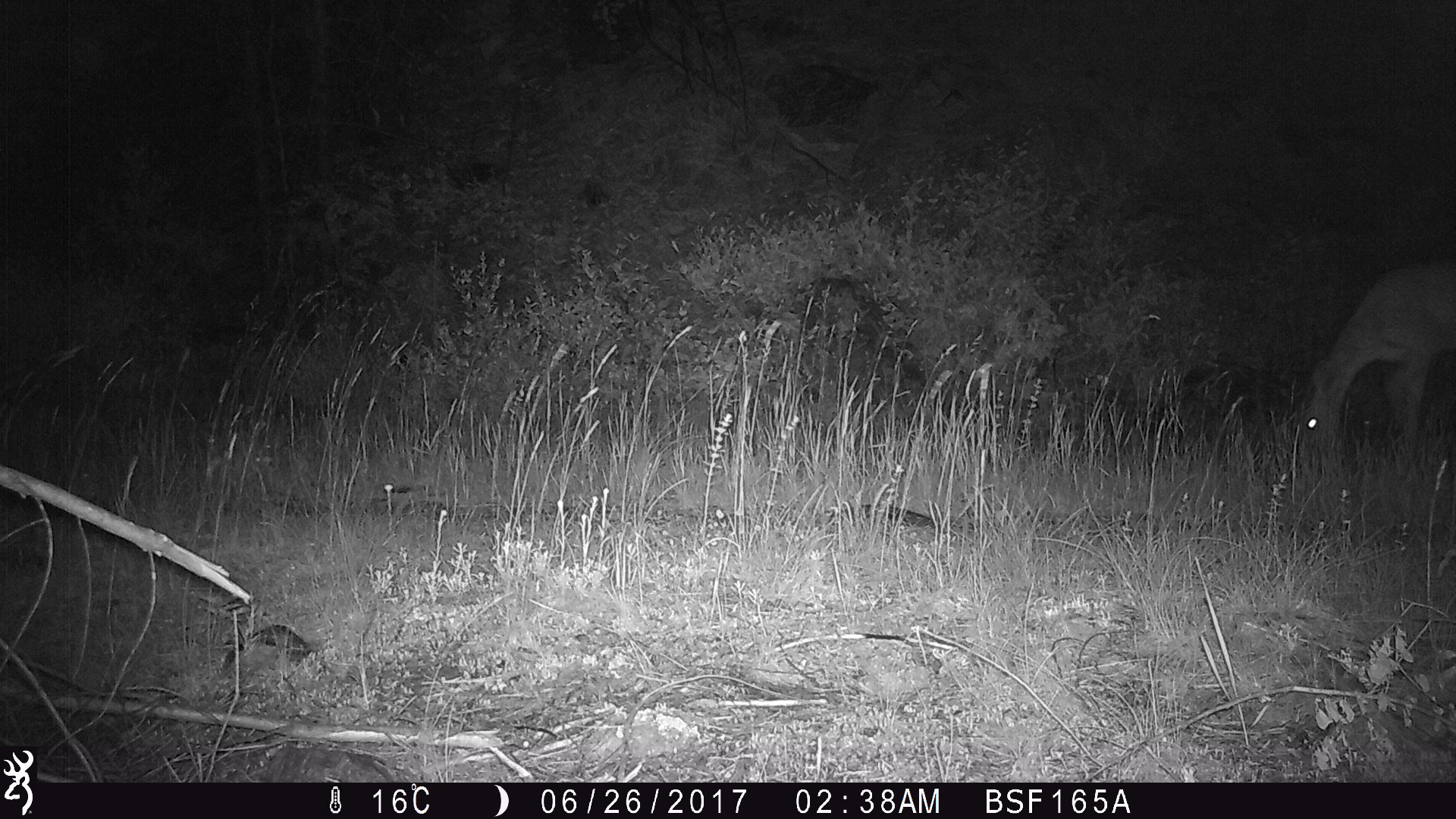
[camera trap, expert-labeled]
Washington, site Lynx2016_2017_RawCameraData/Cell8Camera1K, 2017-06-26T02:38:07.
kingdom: Animalia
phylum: Chordata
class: Mammalia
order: Artiodactyla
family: Cervidae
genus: Odocoileus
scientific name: Odocoileus virginianus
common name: white-tailed deer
Odocoileus virginianus (white-tailed deer). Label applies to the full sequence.